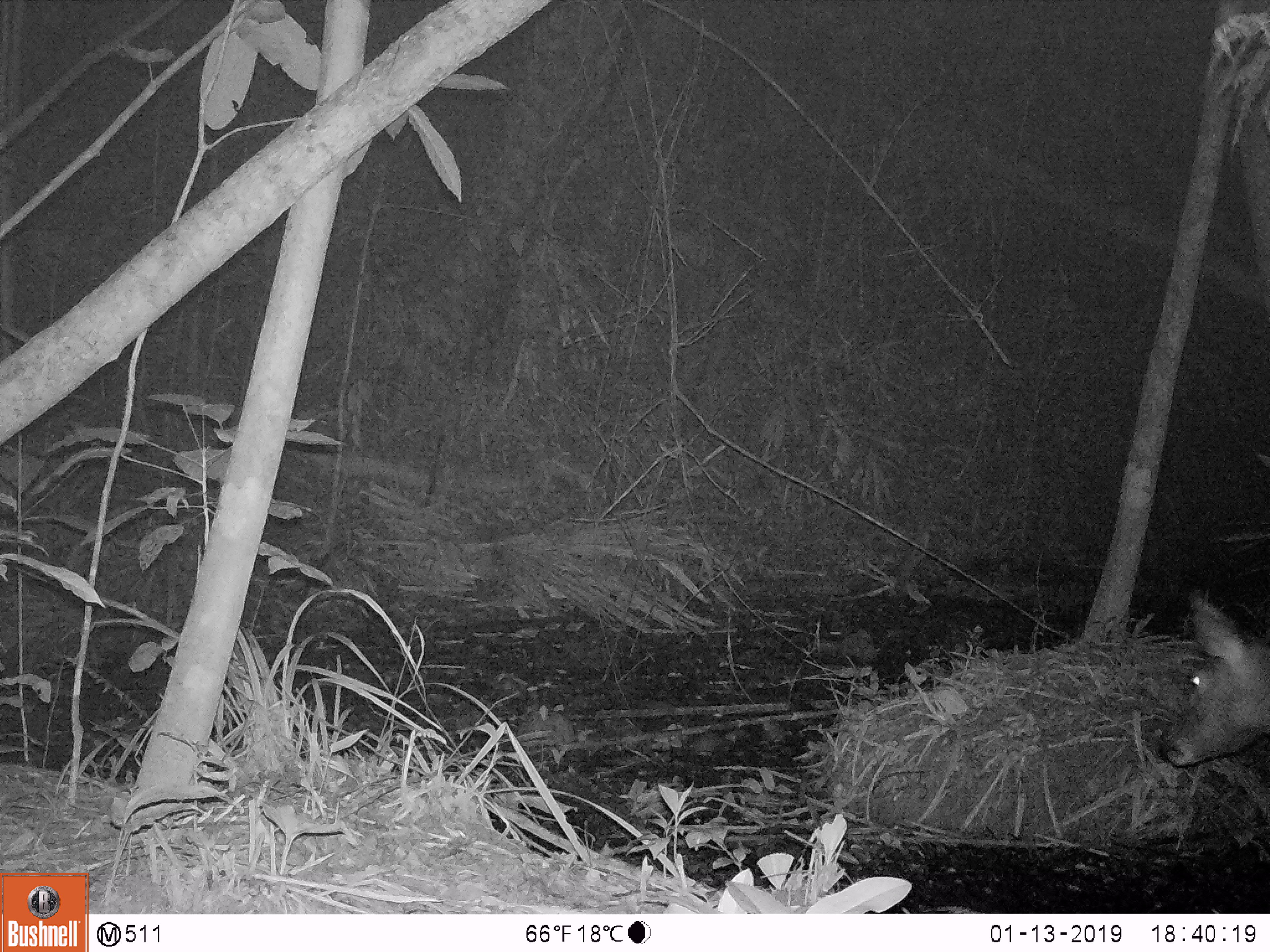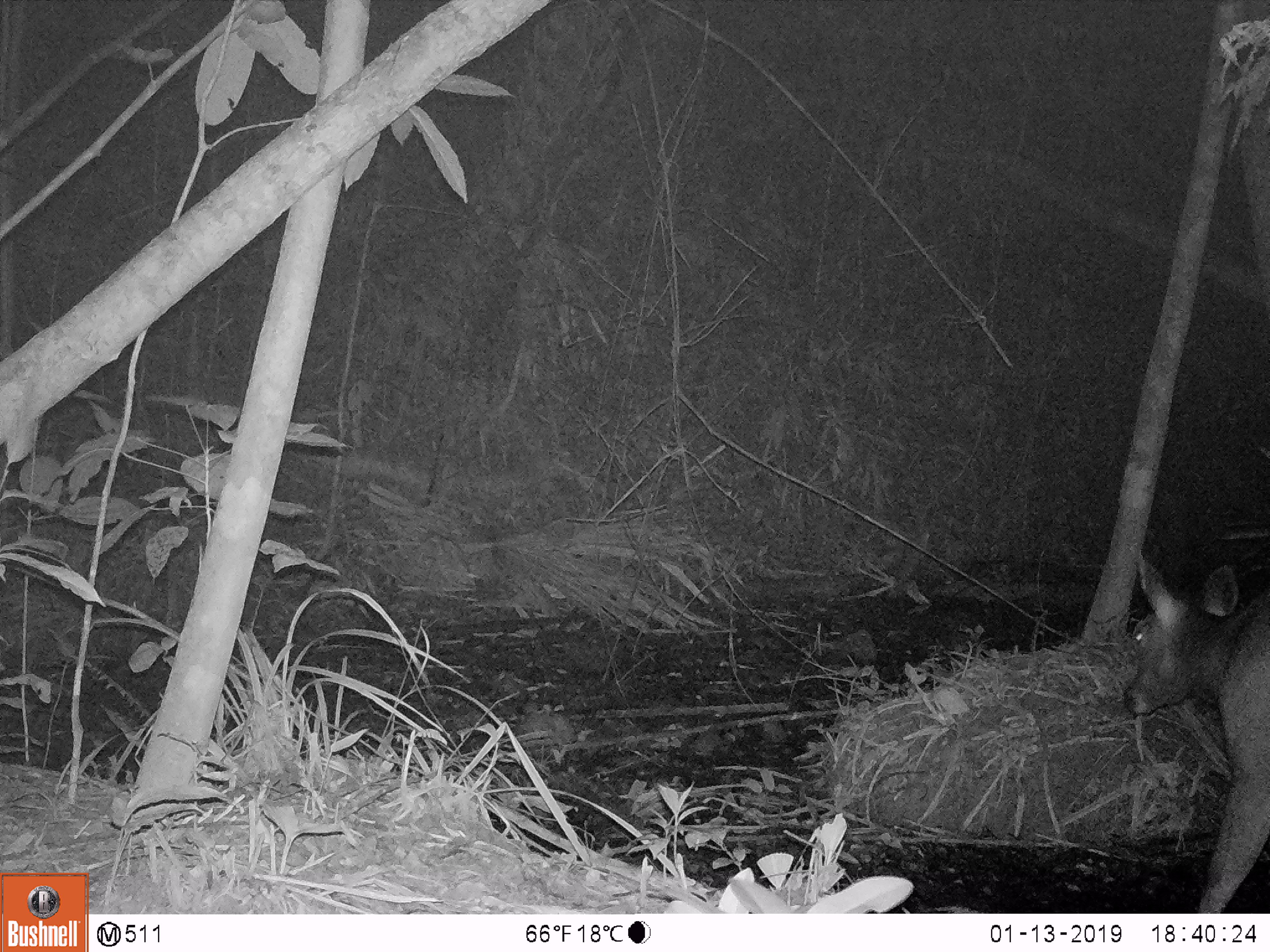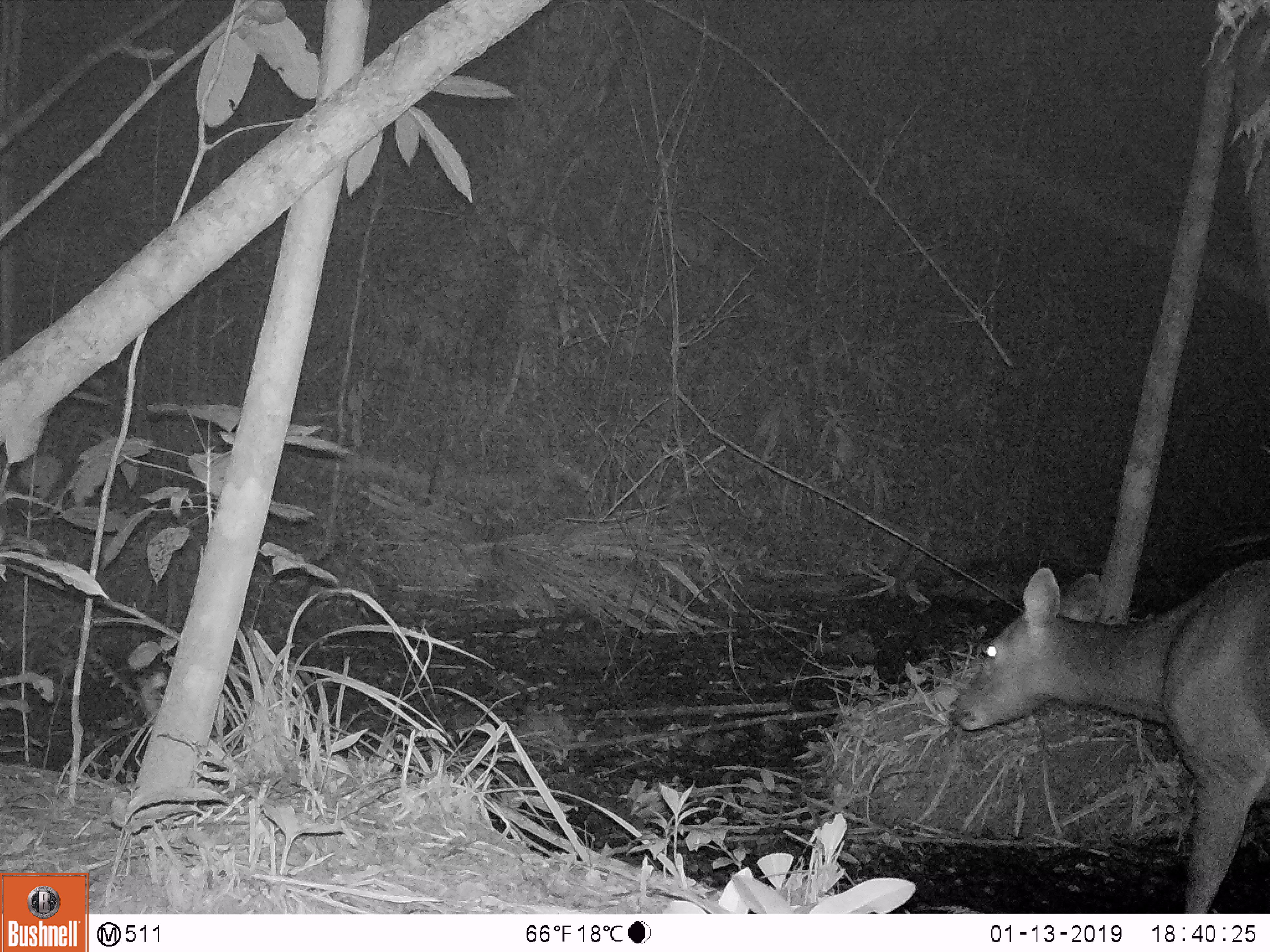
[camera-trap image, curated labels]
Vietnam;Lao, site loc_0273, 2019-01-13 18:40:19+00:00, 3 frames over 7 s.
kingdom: Animalia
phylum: Chordata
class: Mammalia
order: Artiodactyla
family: Cervidae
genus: Rusa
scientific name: Rusa unicolor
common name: sambar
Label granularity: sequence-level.